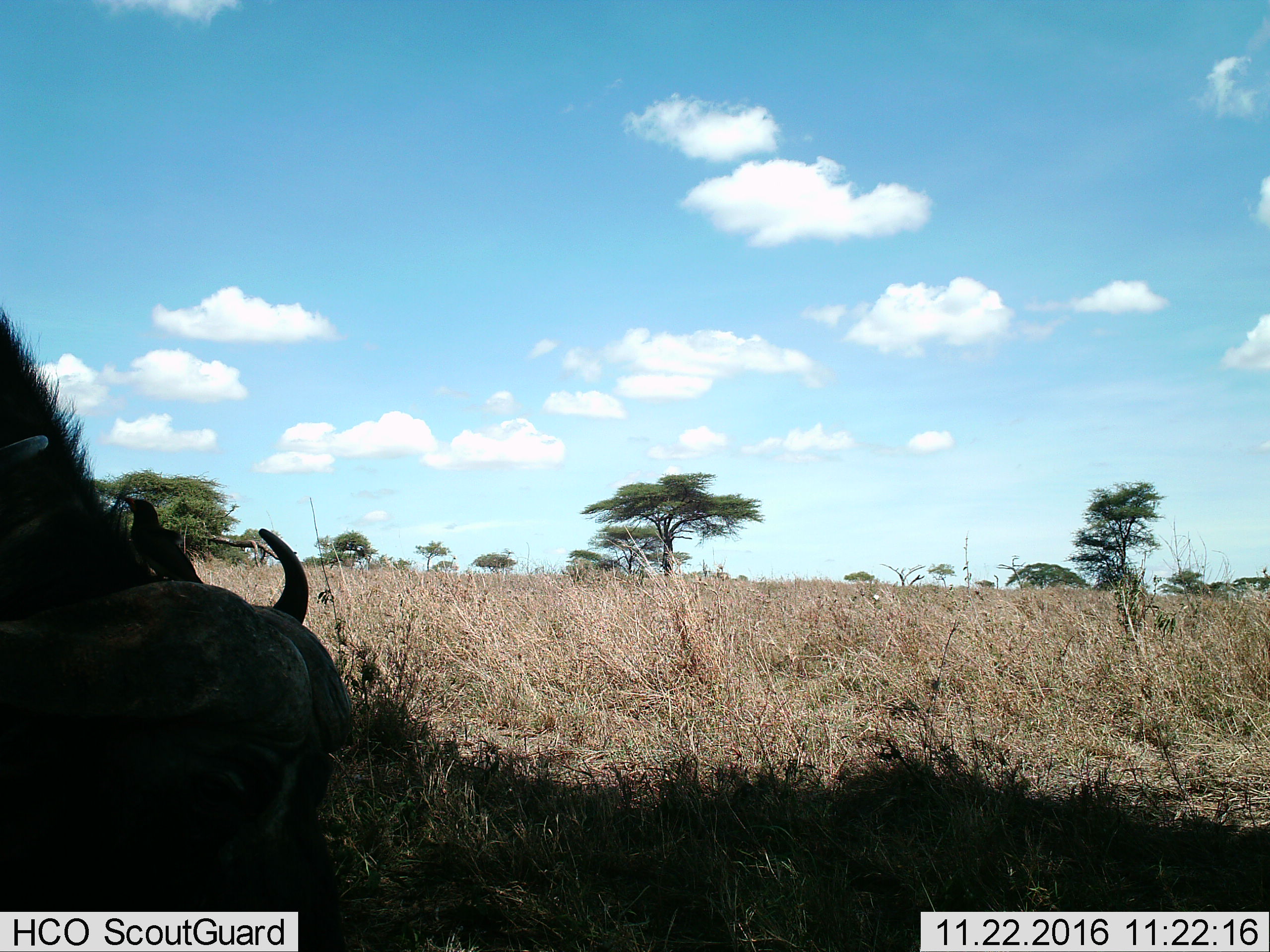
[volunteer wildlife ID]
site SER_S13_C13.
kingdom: Animalia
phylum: Chordata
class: Aves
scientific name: Aves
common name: bird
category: birdother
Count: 1.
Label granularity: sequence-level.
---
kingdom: Animalia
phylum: Chordata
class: Mammalia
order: Artiodactyla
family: Bovidae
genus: Syncerus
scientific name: Syncerus caffer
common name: african buffalo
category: buffalo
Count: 1.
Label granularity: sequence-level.